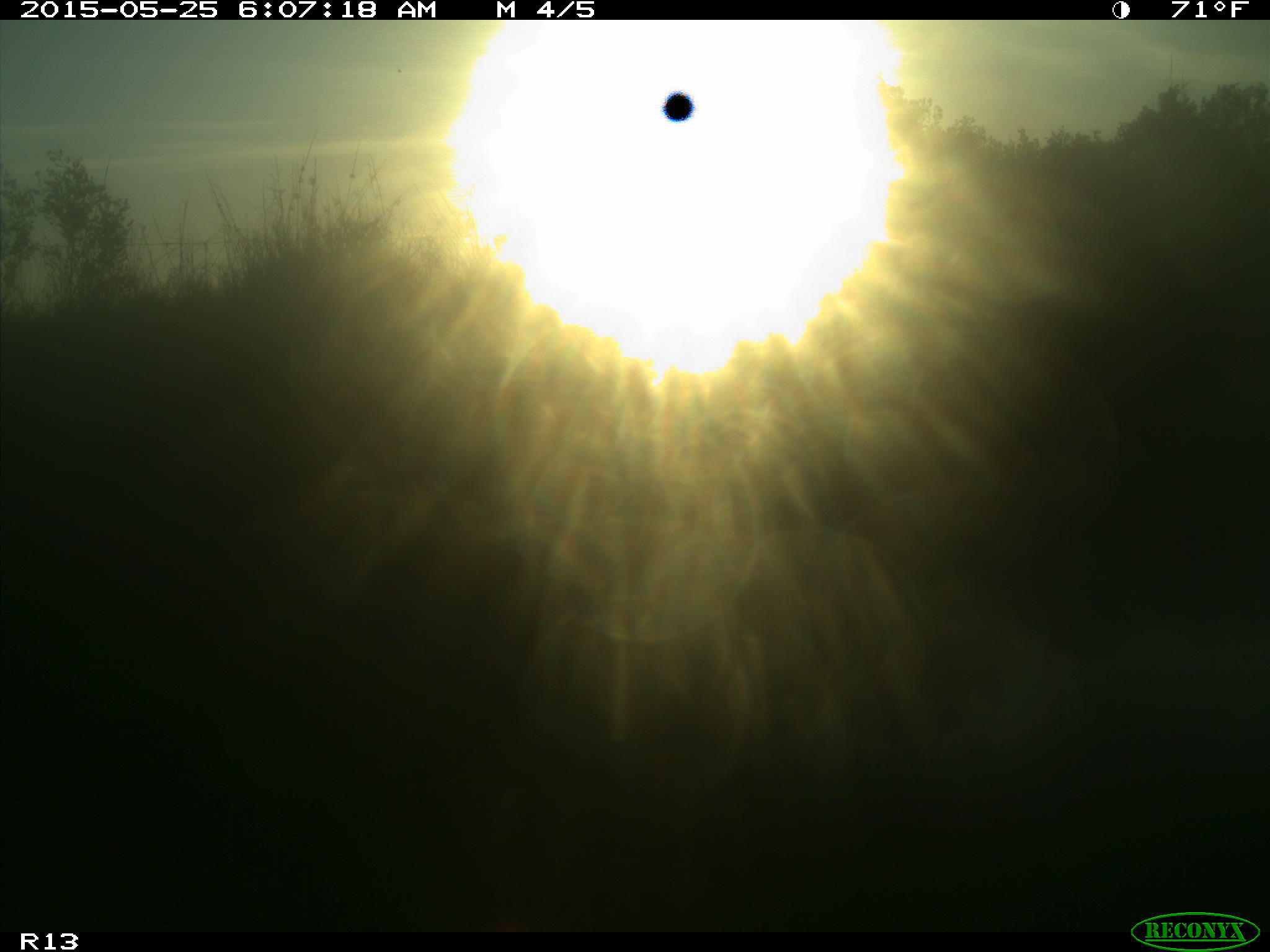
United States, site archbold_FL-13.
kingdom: Animalia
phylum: Chordata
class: Mammalia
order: Artiodactyla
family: Bovidae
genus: Bos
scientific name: Bos taurus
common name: domestic cow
Bos taurus (domestic cow).